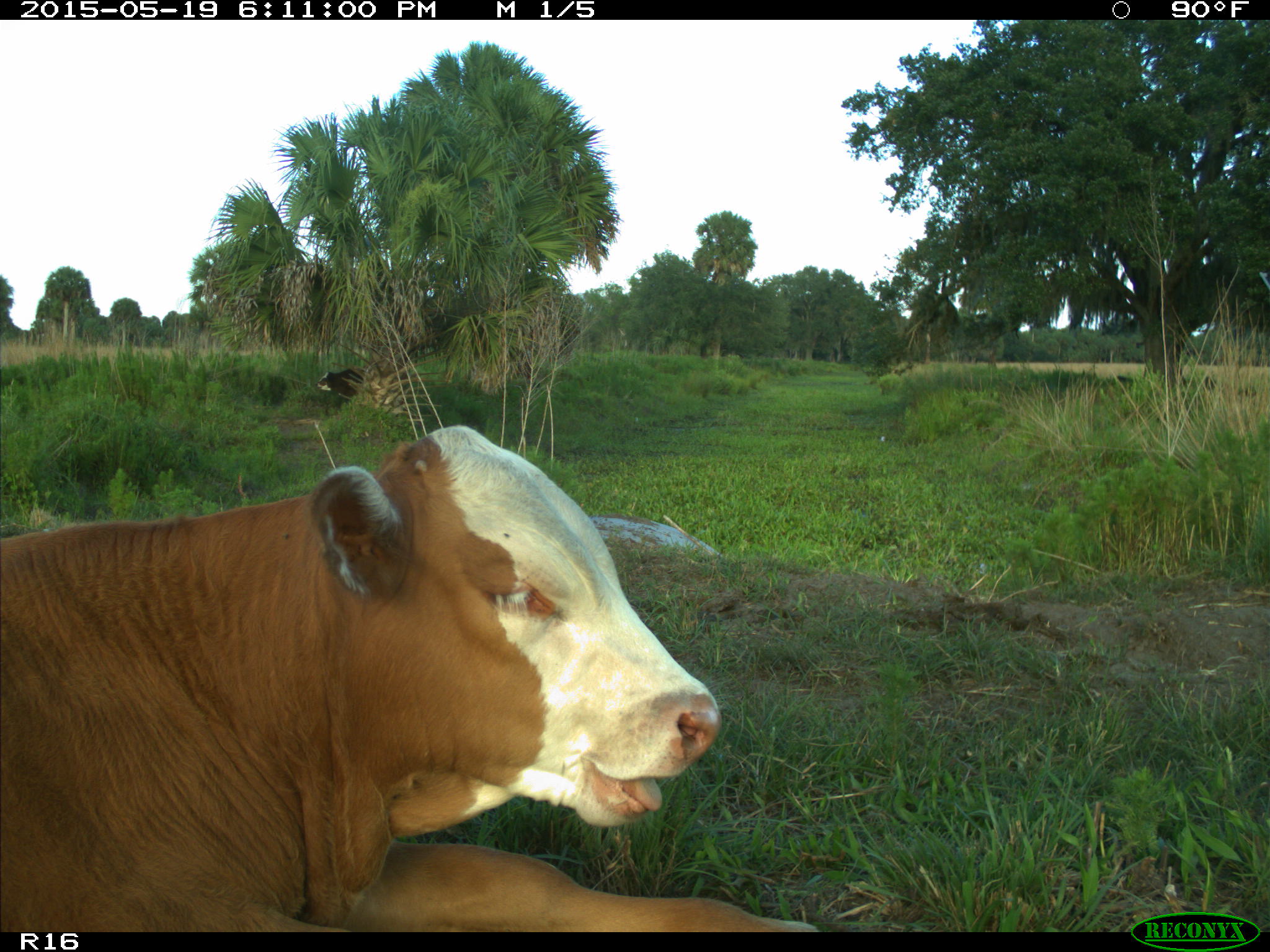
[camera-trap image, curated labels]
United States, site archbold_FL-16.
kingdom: Animalia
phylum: Chordata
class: Mammalia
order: Artiodactyla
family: Bovidae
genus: Bos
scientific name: Bos taurus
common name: domestic cow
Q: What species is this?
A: Bos taurus (domestic cow).